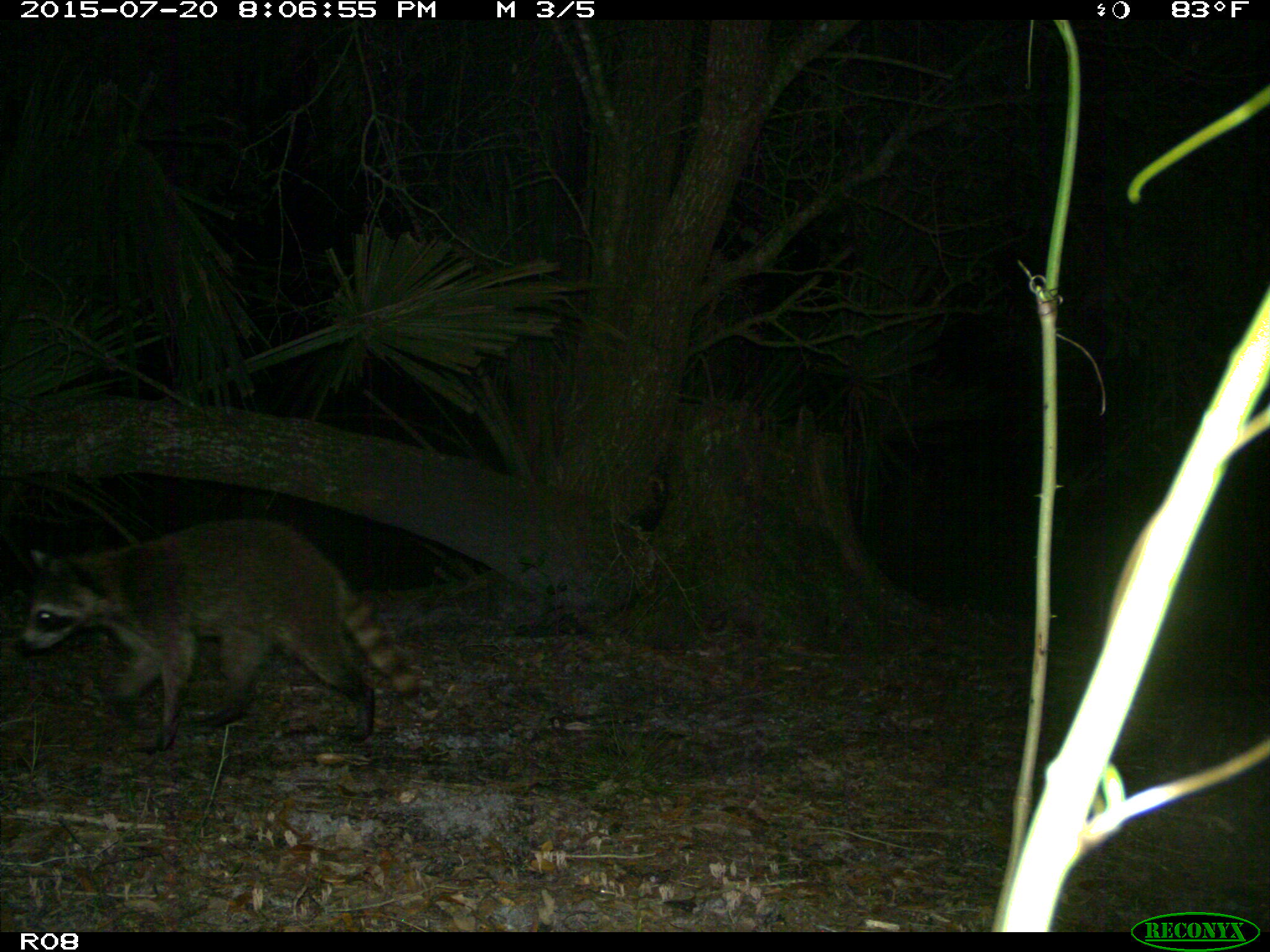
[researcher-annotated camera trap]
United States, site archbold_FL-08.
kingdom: Animalia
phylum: Chordata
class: Mammalia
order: Carnivora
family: Procyonidae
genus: Procyon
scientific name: Procyon lotor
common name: common raccoon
Procyon lotor (common raccoon).